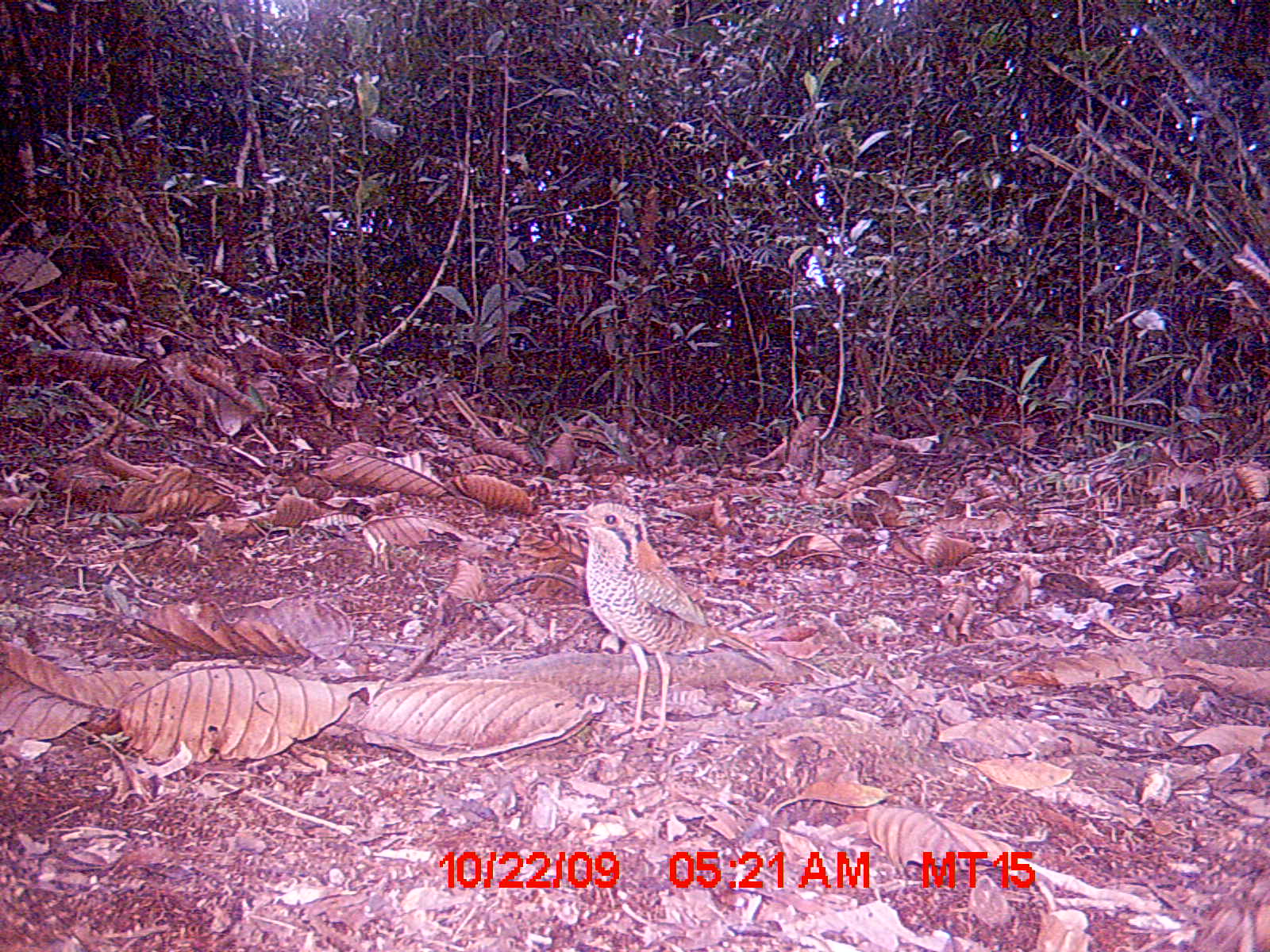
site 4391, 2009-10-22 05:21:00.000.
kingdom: Animalia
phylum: Chordata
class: Aves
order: Coraciiformes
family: Brachypteraciidae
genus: Brachypteracias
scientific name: Brachypteracias squamiger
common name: scaly ground-roller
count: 1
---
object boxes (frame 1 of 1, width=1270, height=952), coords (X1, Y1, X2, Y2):
brachypteracias squamiger: (551, 500, 761, 742)